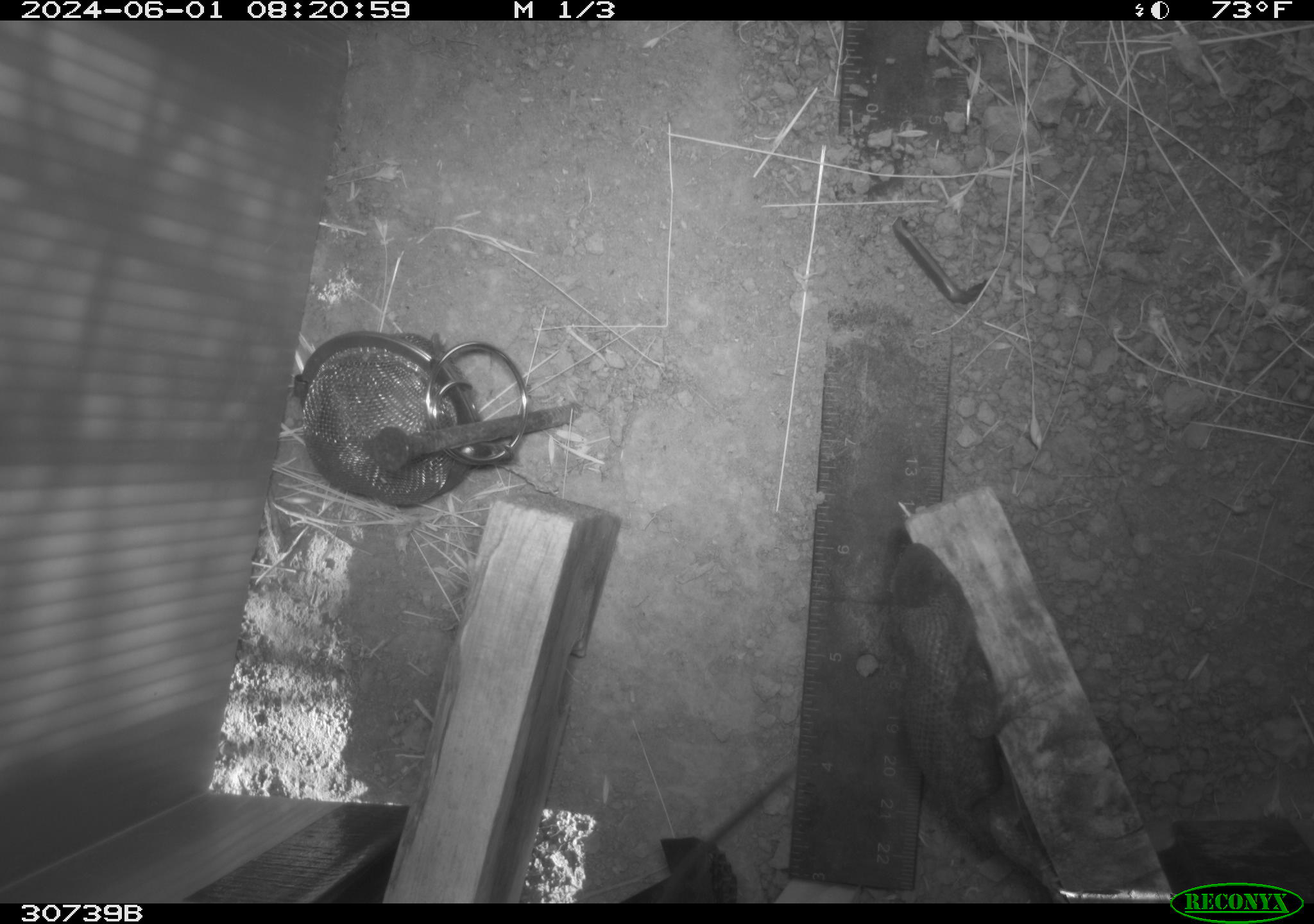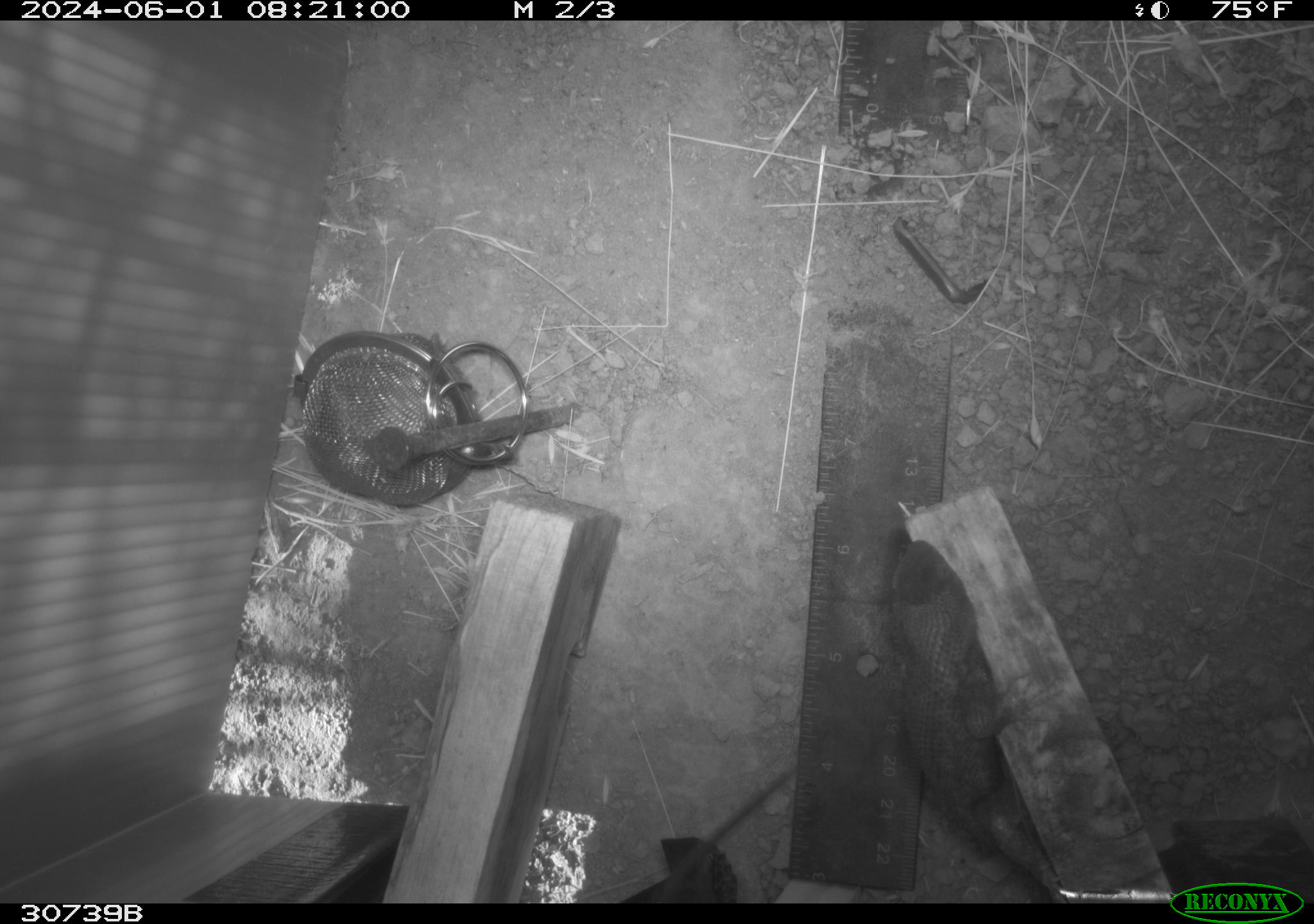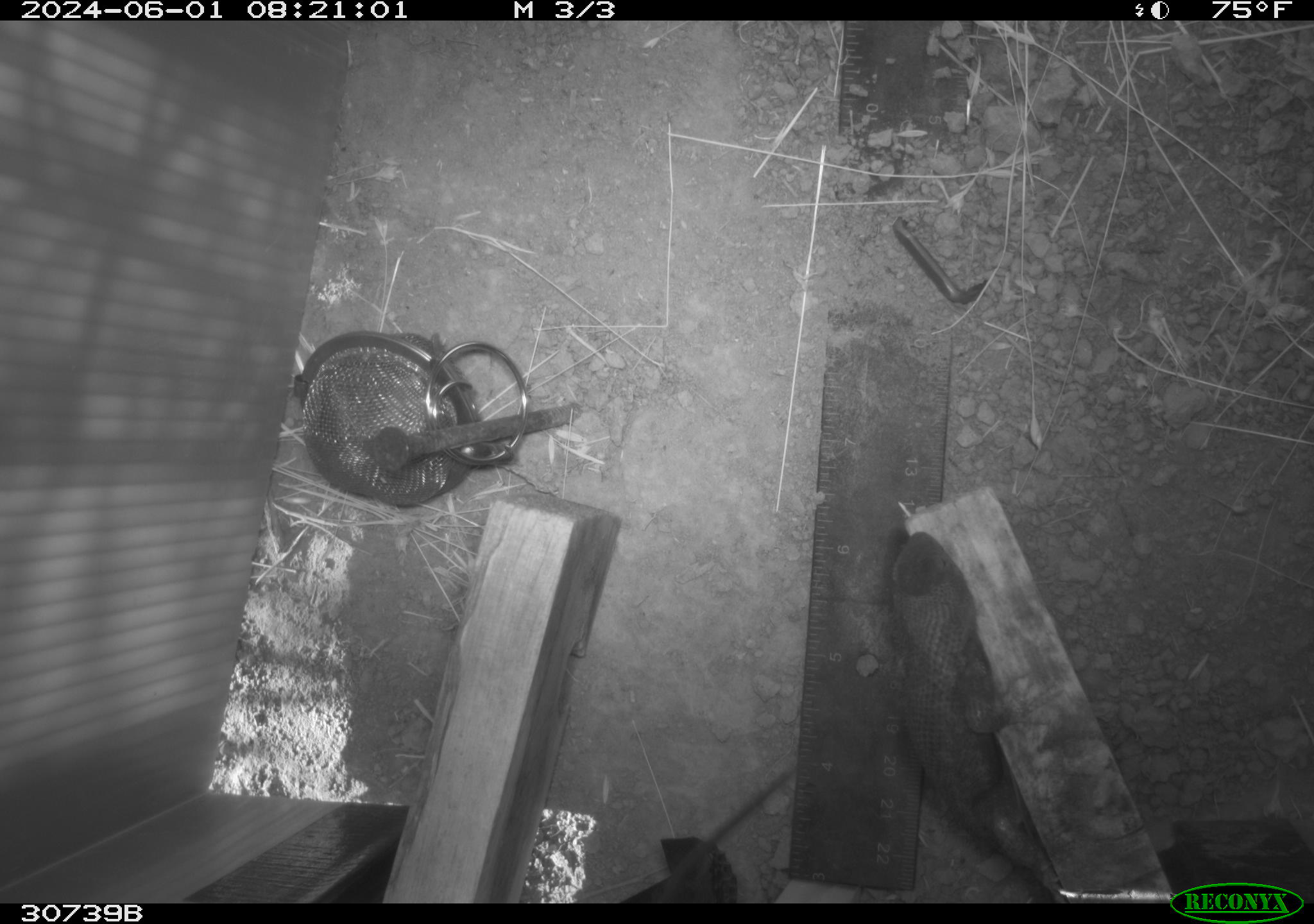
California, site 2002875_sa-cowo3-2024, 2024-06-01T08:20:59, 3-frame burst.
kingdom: Animalia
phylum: Chordata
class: Reptilia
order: Squamata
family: Phrynosomatidae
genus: Sceloporus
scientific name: Sceloporus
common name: spiny lizards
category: sceloporus species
Sceloporus species (spiny lizards) (Sceloporus).